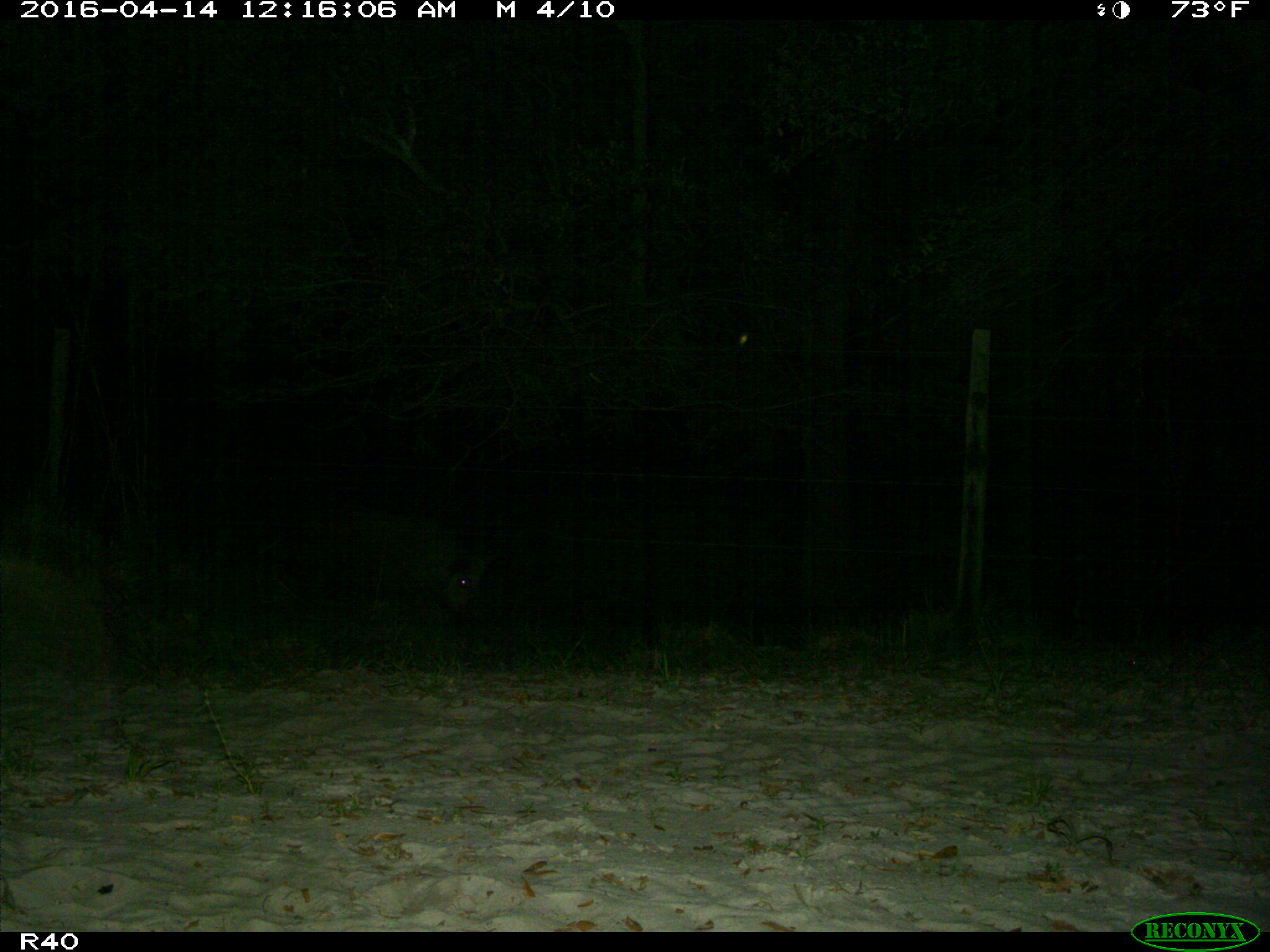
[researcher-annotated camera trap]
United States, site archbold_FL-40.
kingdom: Animalia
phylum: Chordata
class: Mammalia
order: Artiodactyla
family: Suidae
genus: Sus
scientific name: Sus scrofa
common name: wild boar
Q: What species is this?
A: Sus scrofa (wild boar).